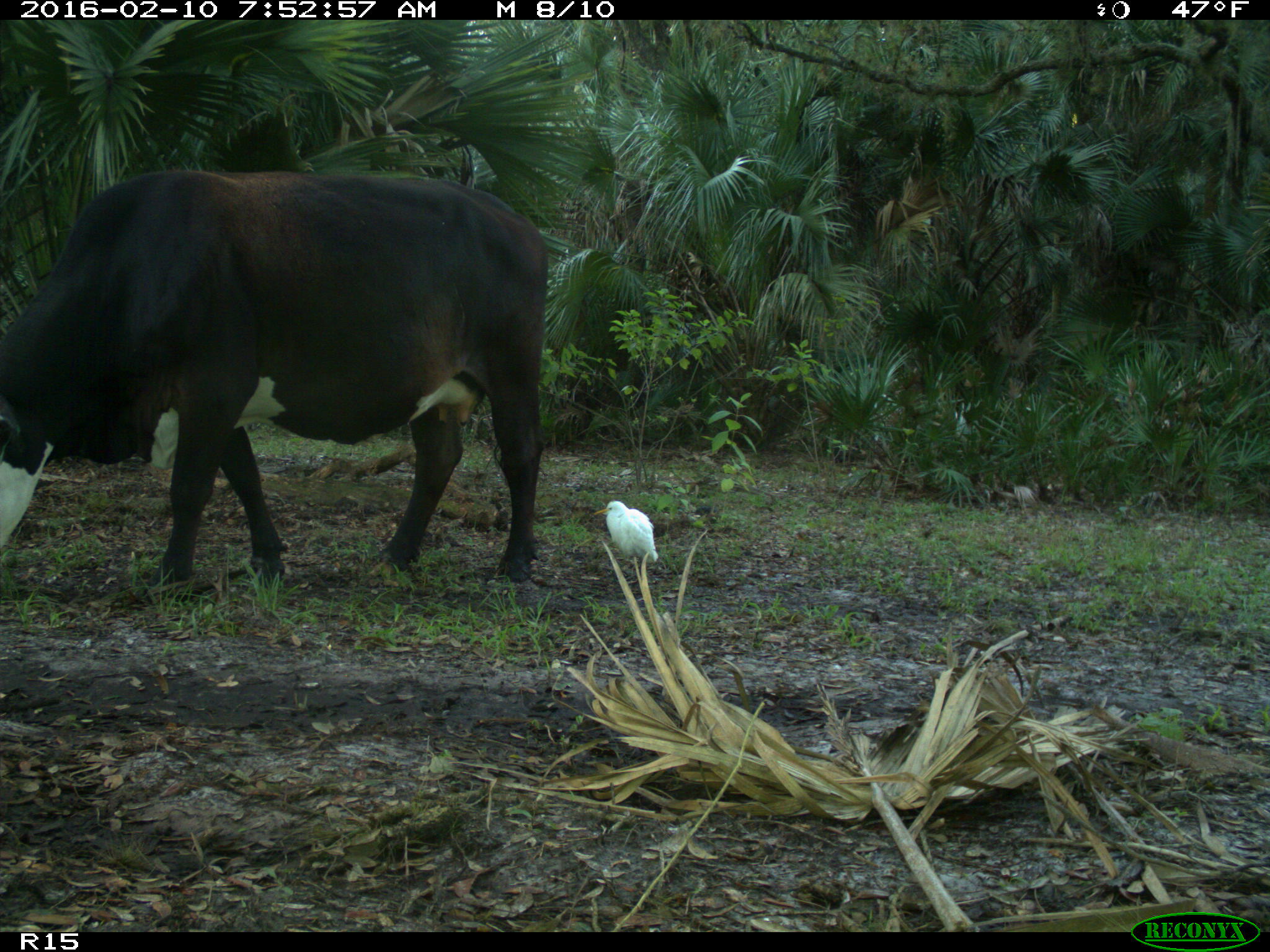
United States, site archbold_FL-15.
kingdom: Animalia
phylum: Chordata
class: Mammalia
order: Artiodactyla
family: Bovidae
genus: Bos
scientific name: Bos taurus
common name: domestic cow